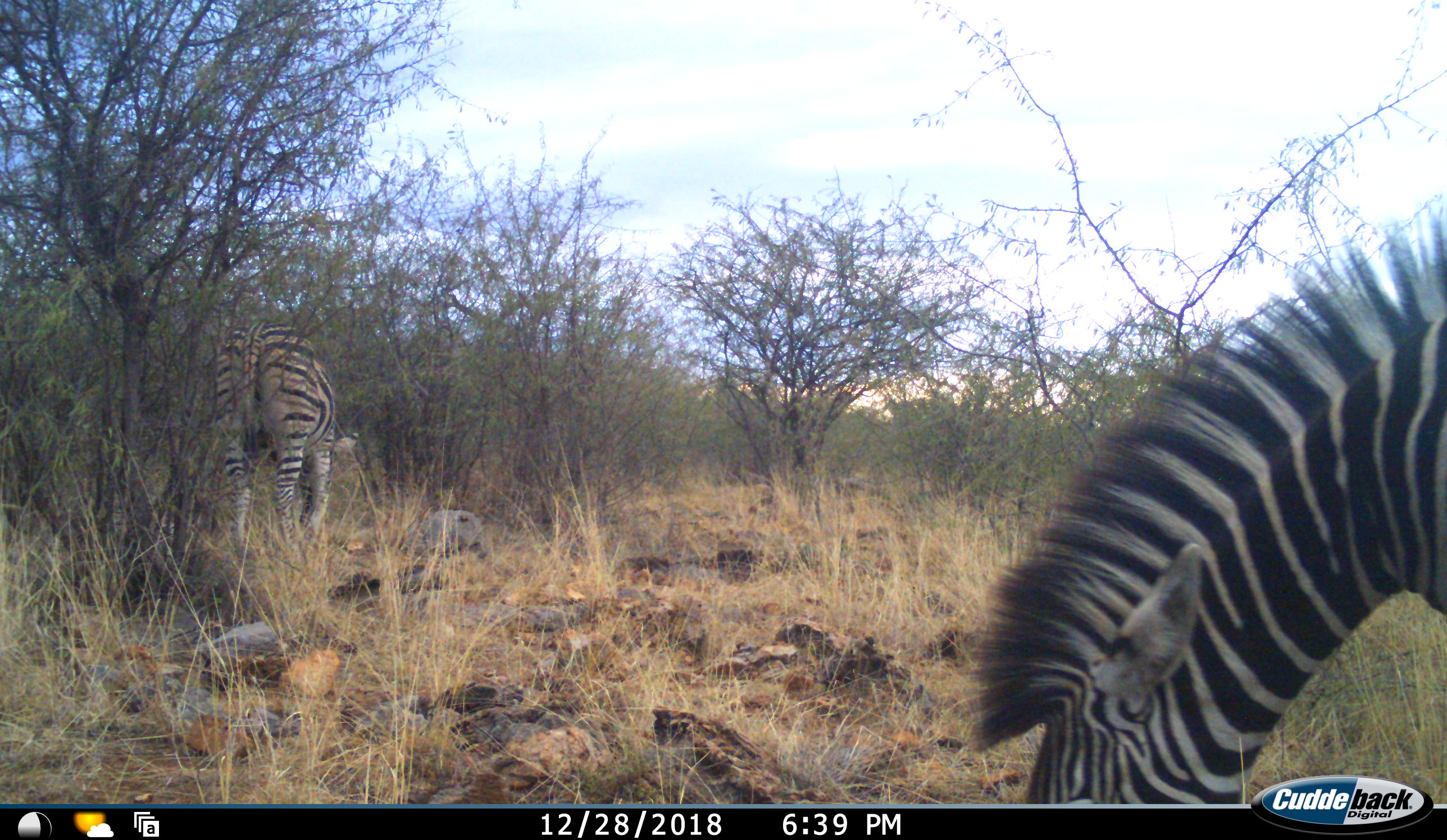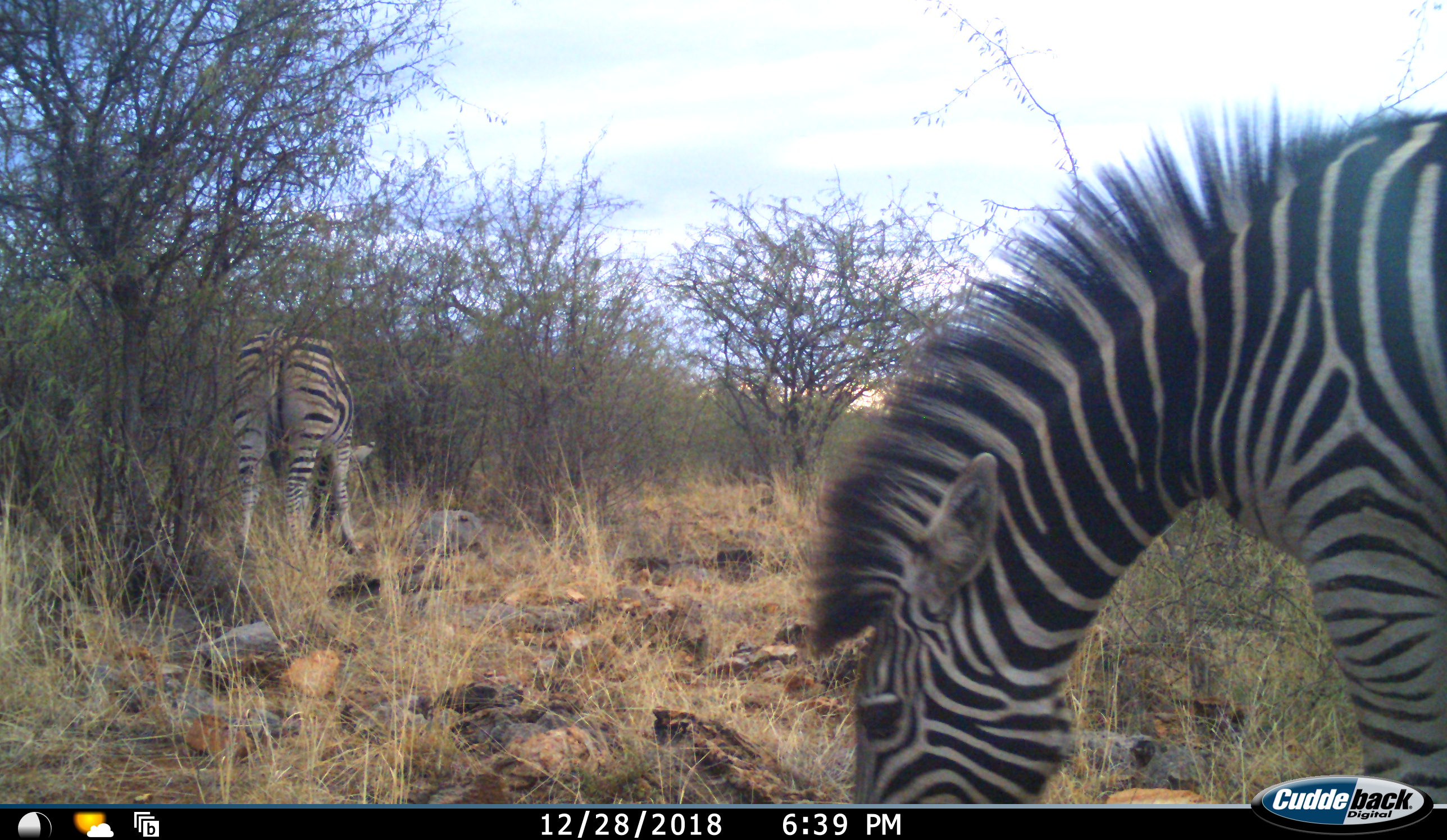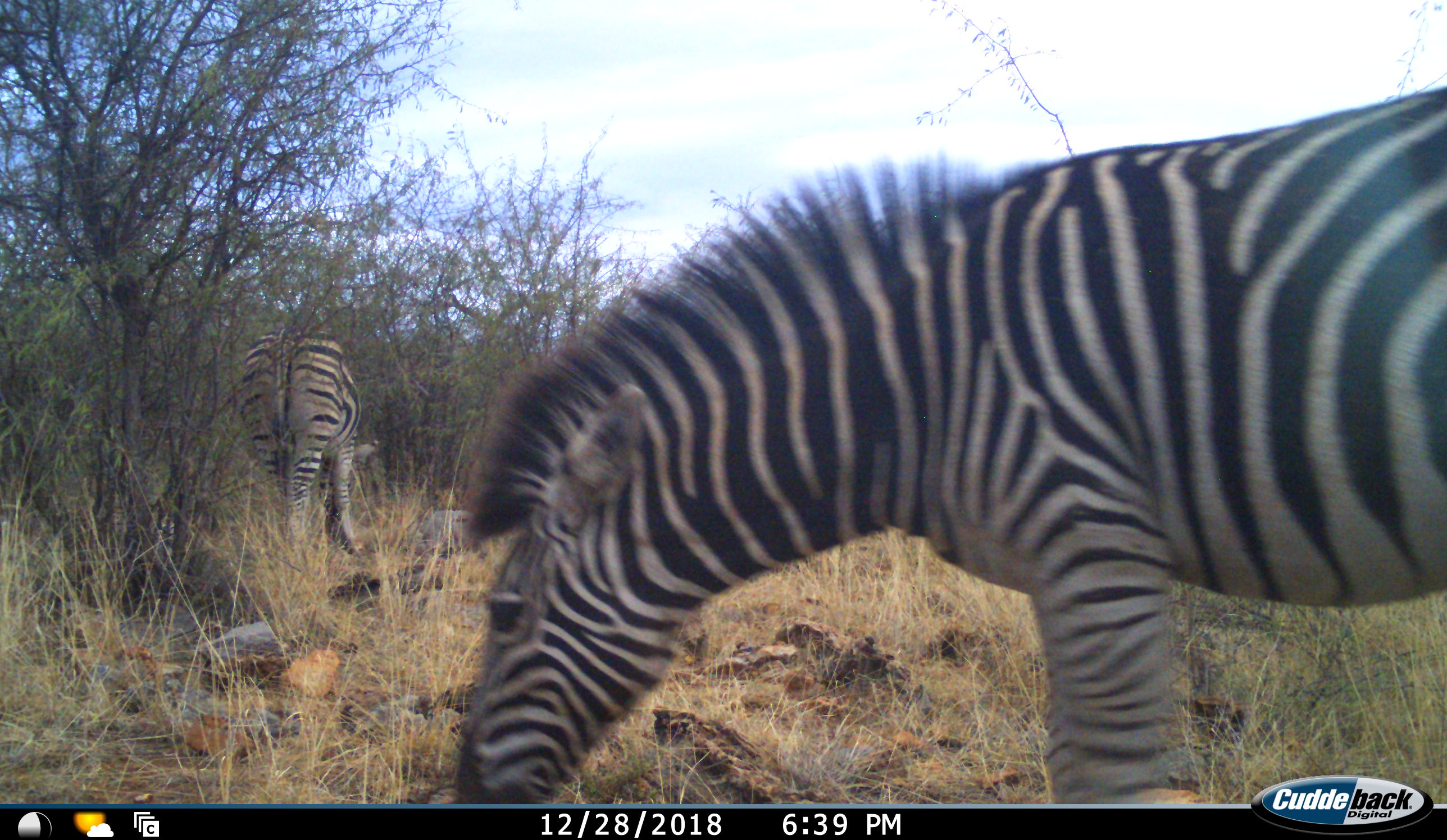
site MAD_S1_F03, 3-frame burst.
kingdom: Animalia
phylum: Chordata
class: Mammalia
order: Perissodactyla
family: Equidae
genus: Equus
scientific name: Equus quagga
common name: plains zebra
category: zebraplains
Zebraplains (plains zebra) (Equus quagga), count 2. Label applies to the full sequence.